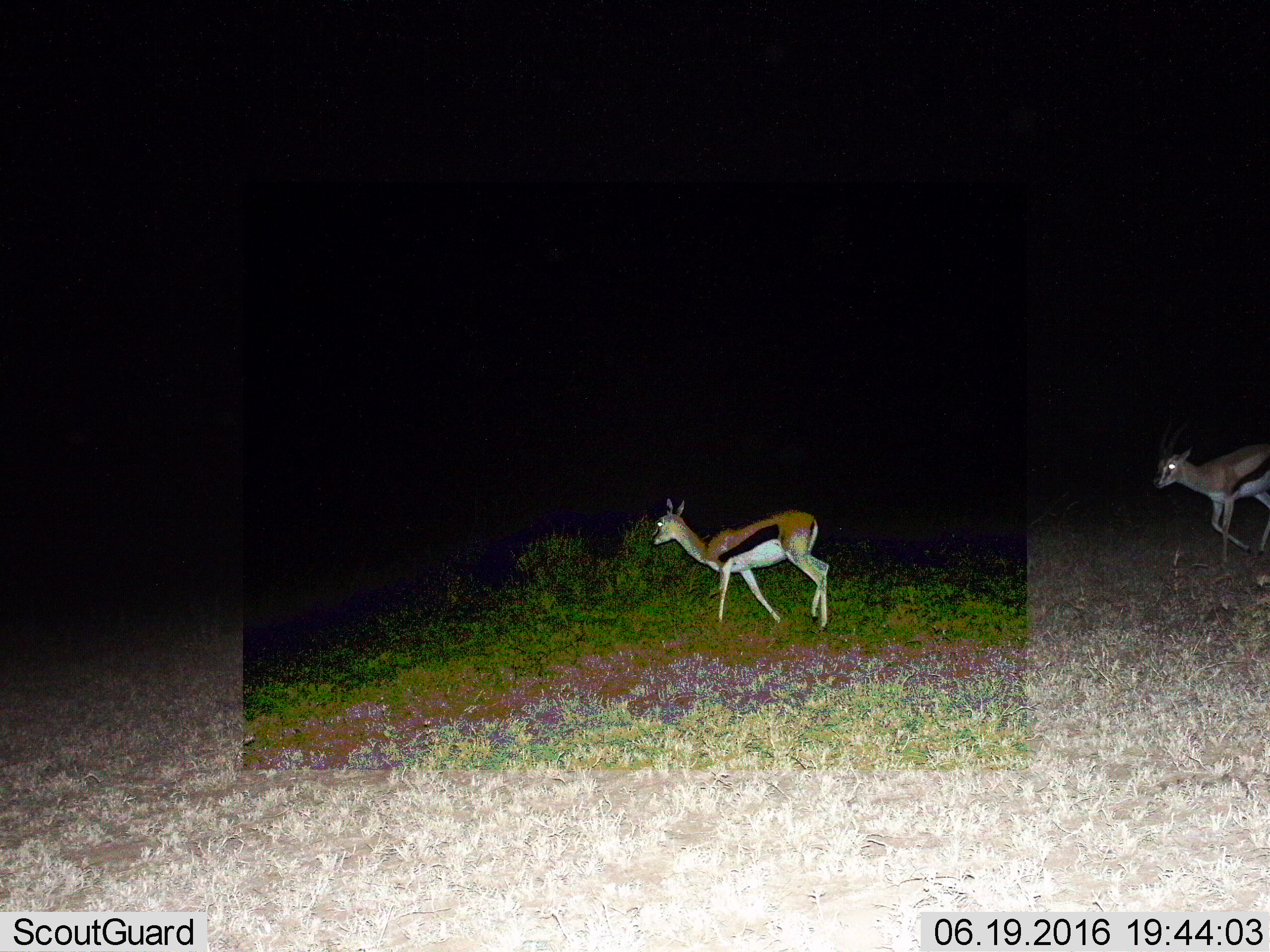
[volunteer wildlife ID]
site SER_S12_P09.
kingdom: Animalia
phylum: Chordata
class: Mammalia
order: Artiodactyla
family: Bovidae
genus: Eudorcas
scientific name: Eudorcas thomsonii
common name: thomson's gazelle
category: gazellethomsons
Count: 2.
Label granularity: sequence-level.